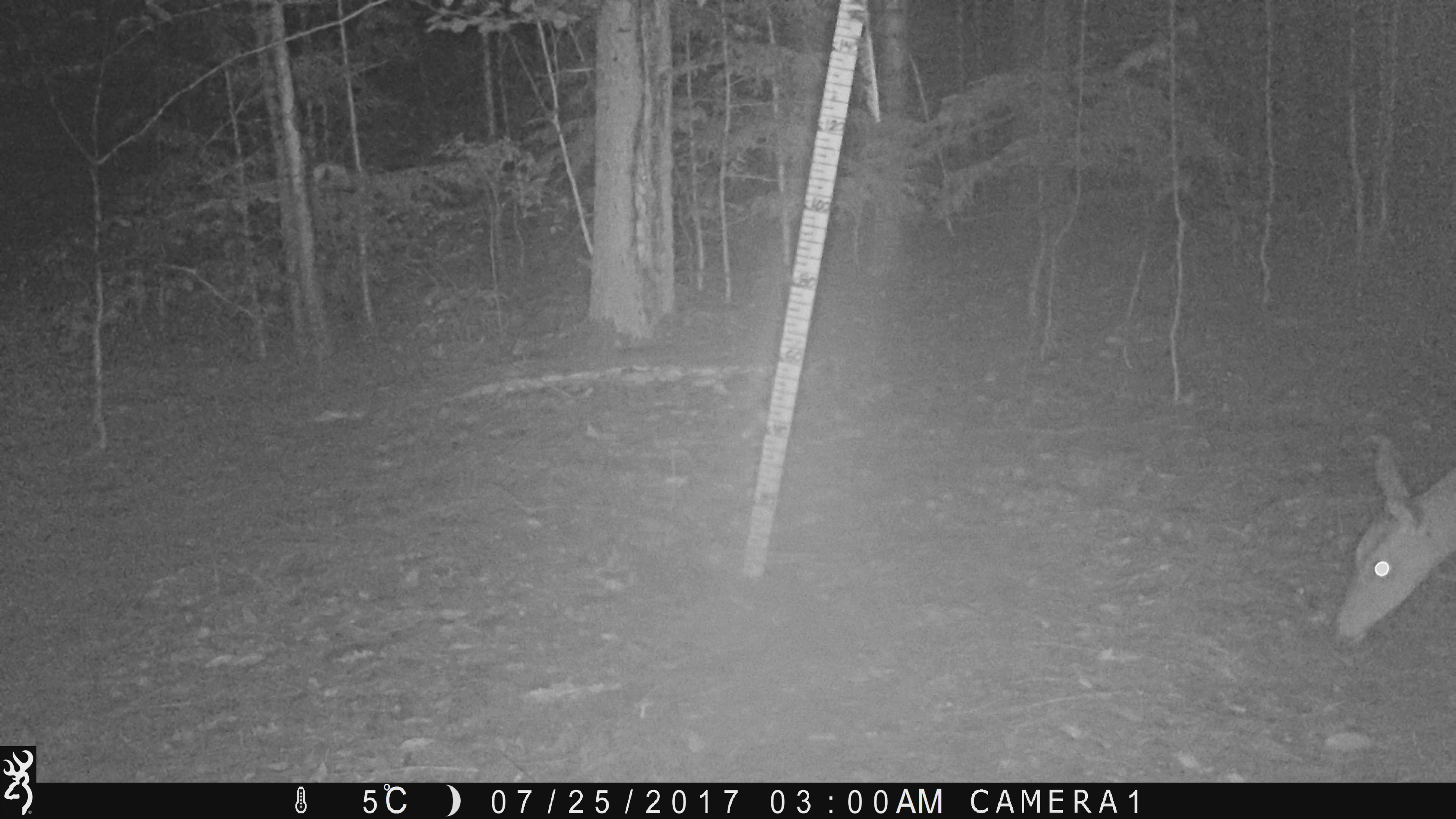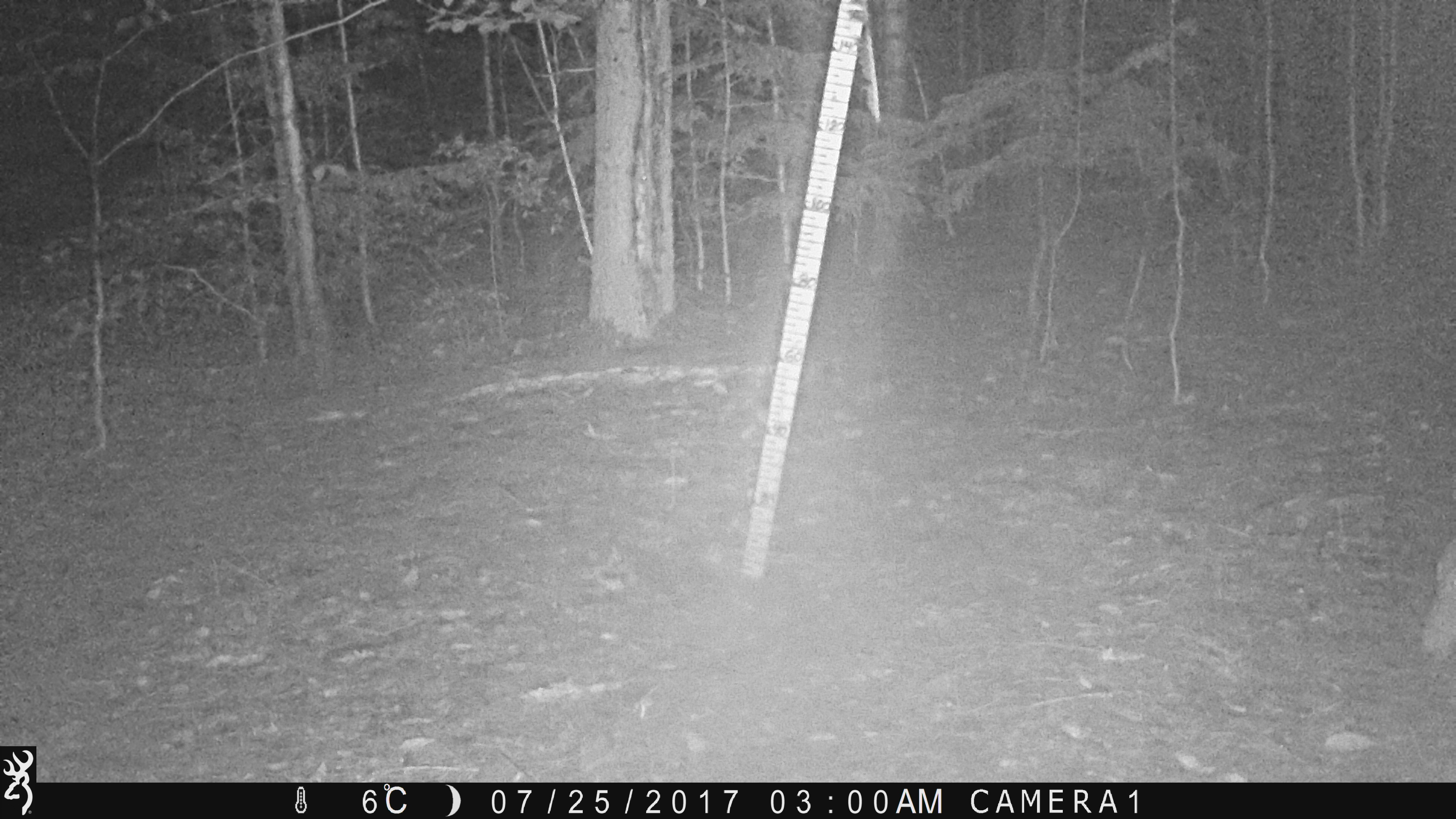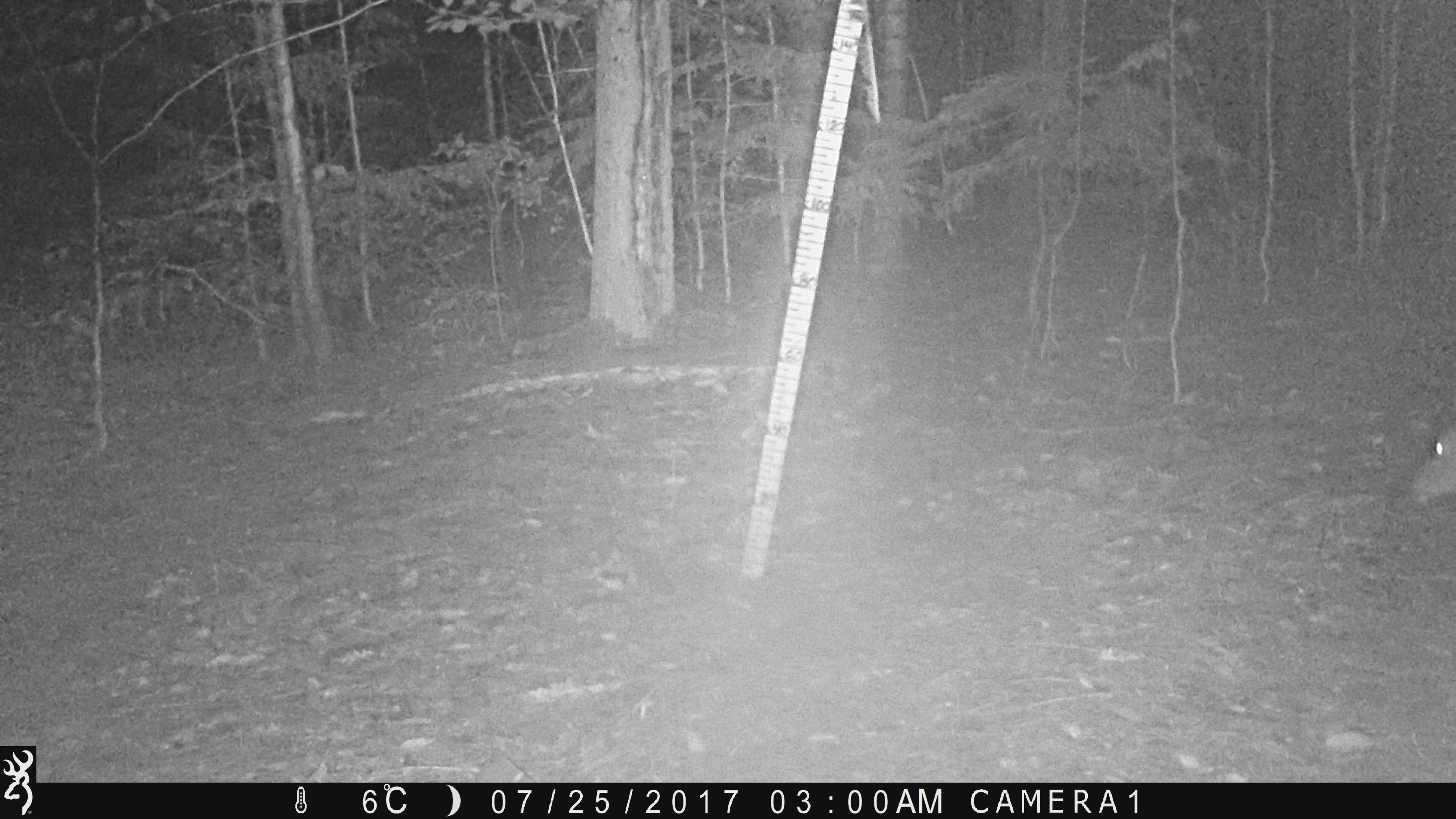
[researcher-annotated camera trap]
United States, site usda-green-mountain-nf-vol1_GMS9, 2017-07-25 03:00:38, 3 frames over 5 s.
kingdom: Animalia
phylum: Chordata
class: Mammalia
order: Artiodactyla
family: Cervidae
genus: Odocoileus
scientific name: Odocoileus virginianus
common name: white-tailed deer